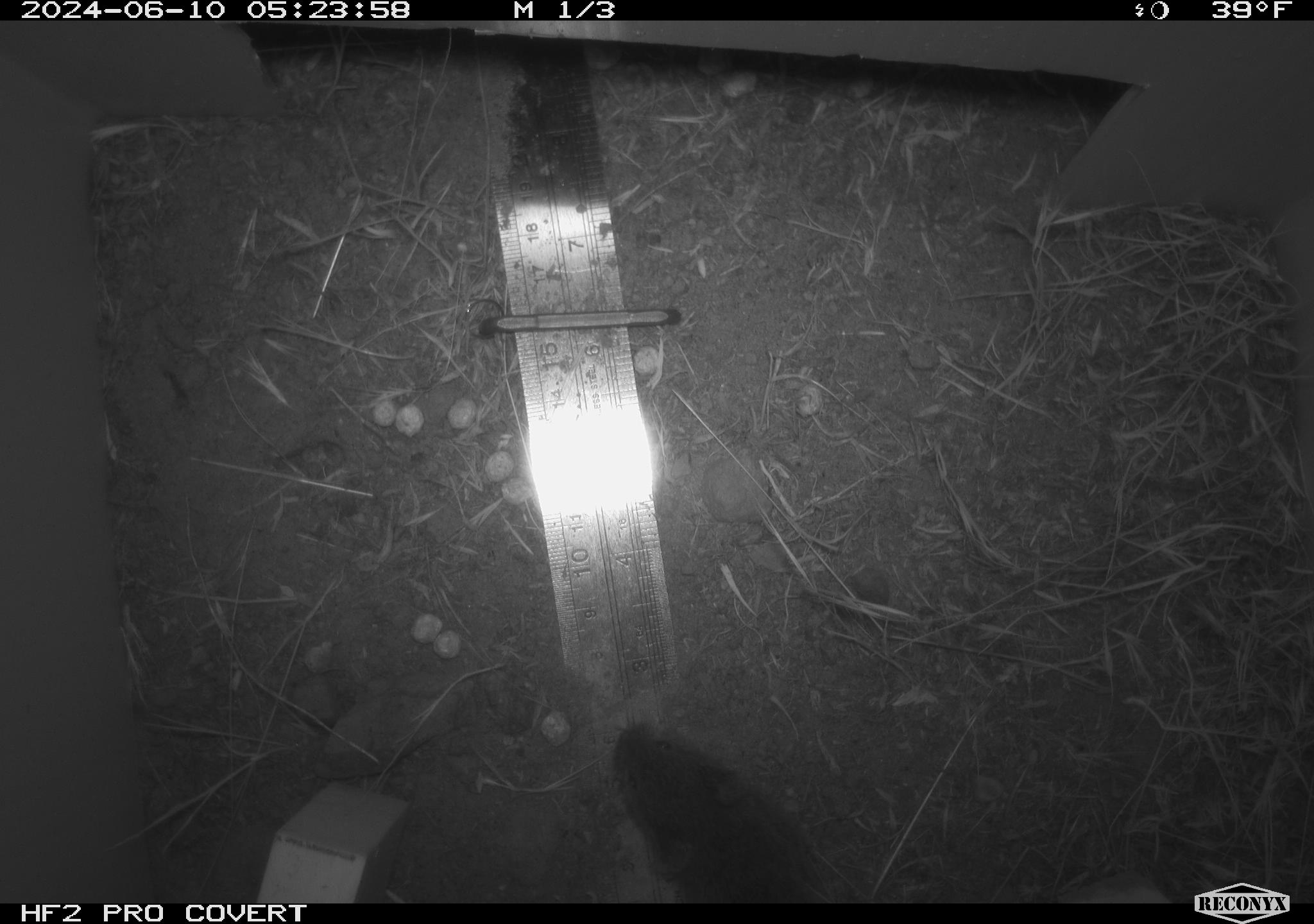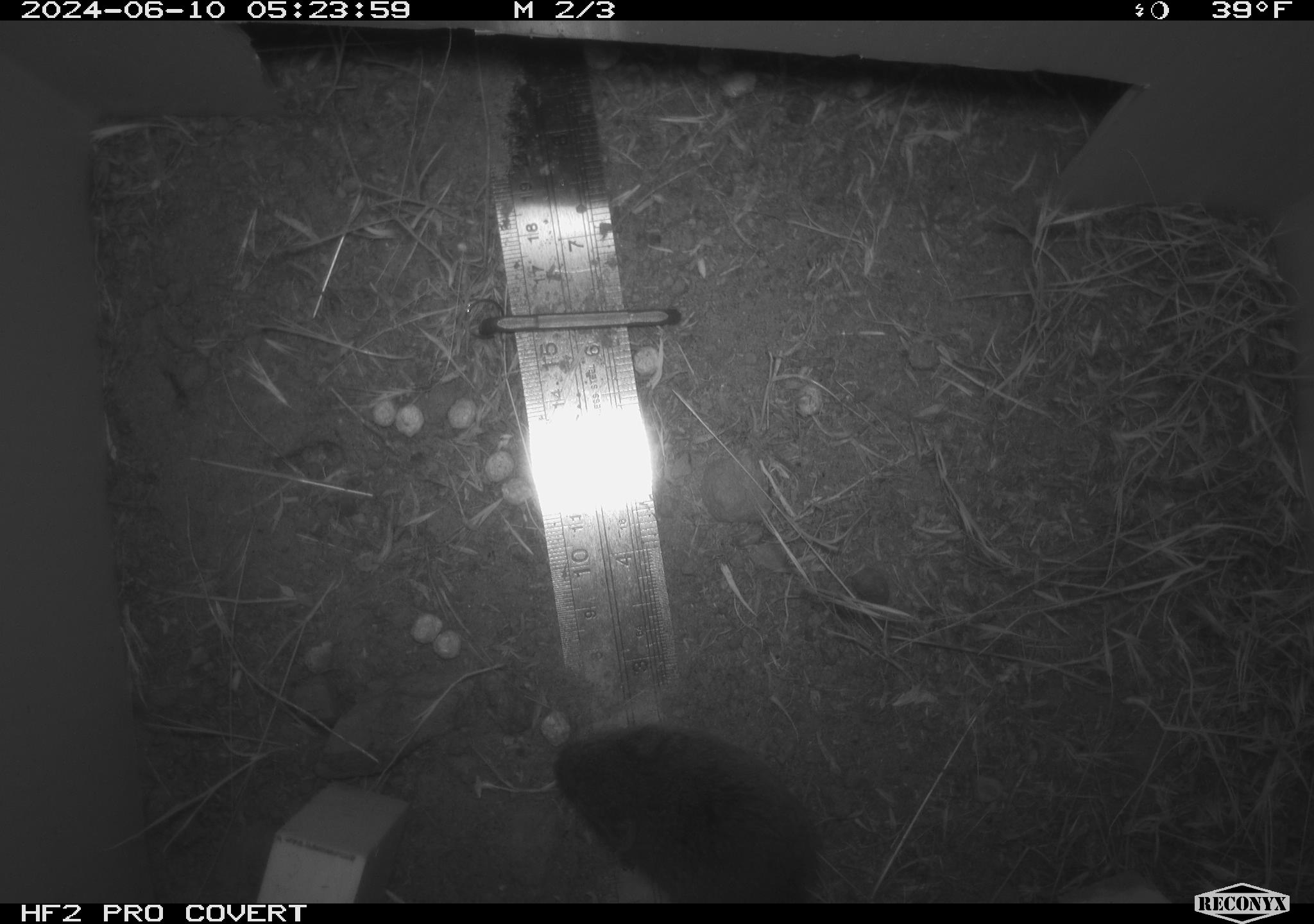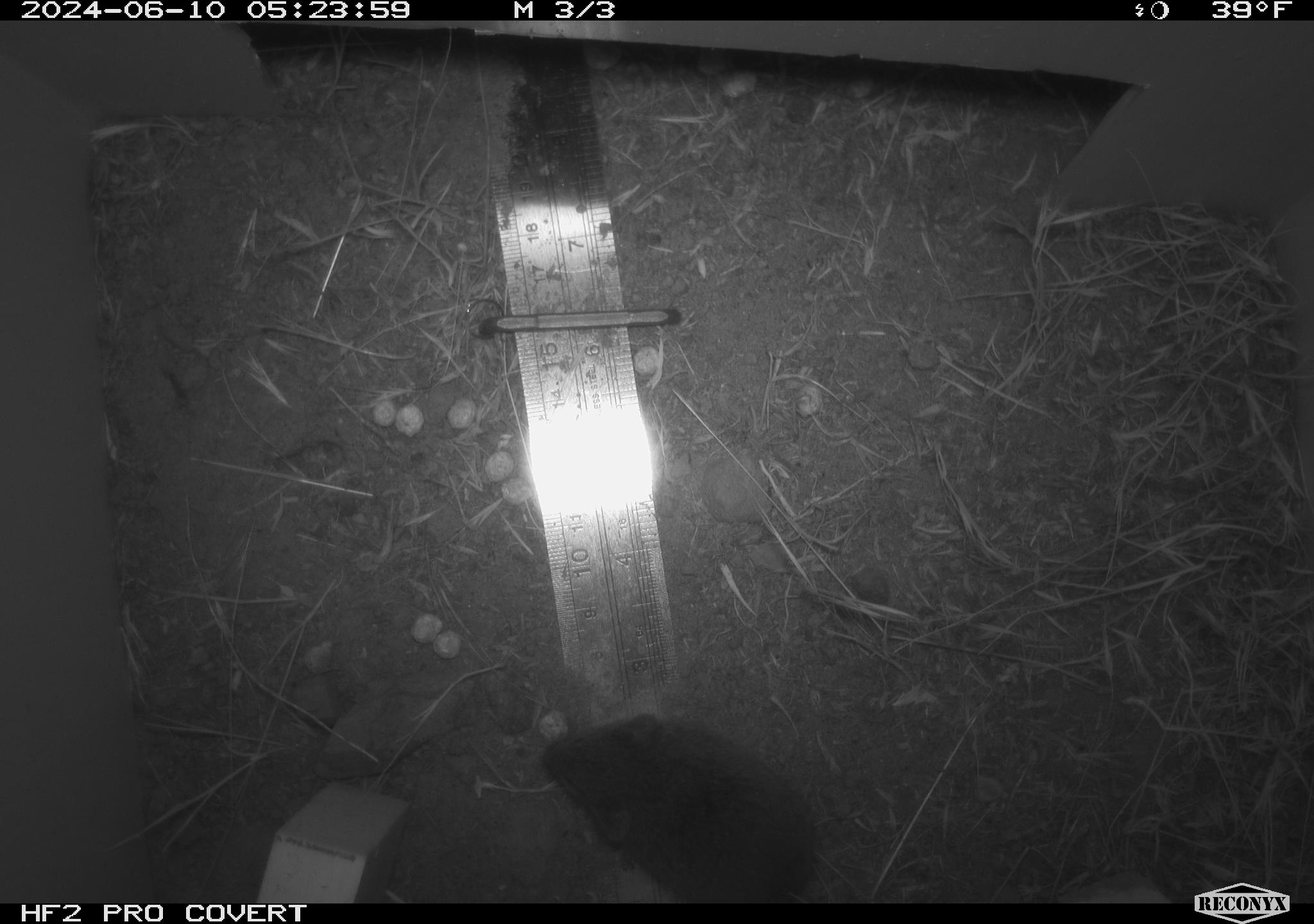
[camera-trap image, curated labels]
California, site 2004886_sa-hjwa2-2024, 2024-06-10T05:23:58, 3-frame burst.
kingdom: Animalia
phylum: Chordata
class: Mammalia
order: Rodentia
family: Cricetidae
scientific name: Cricetidae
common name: hamsters, voles, lemmings, and allies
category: cricetidae family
Cricetidae family (hamsters, voles, lemmings, and allies) (Cricetidae).